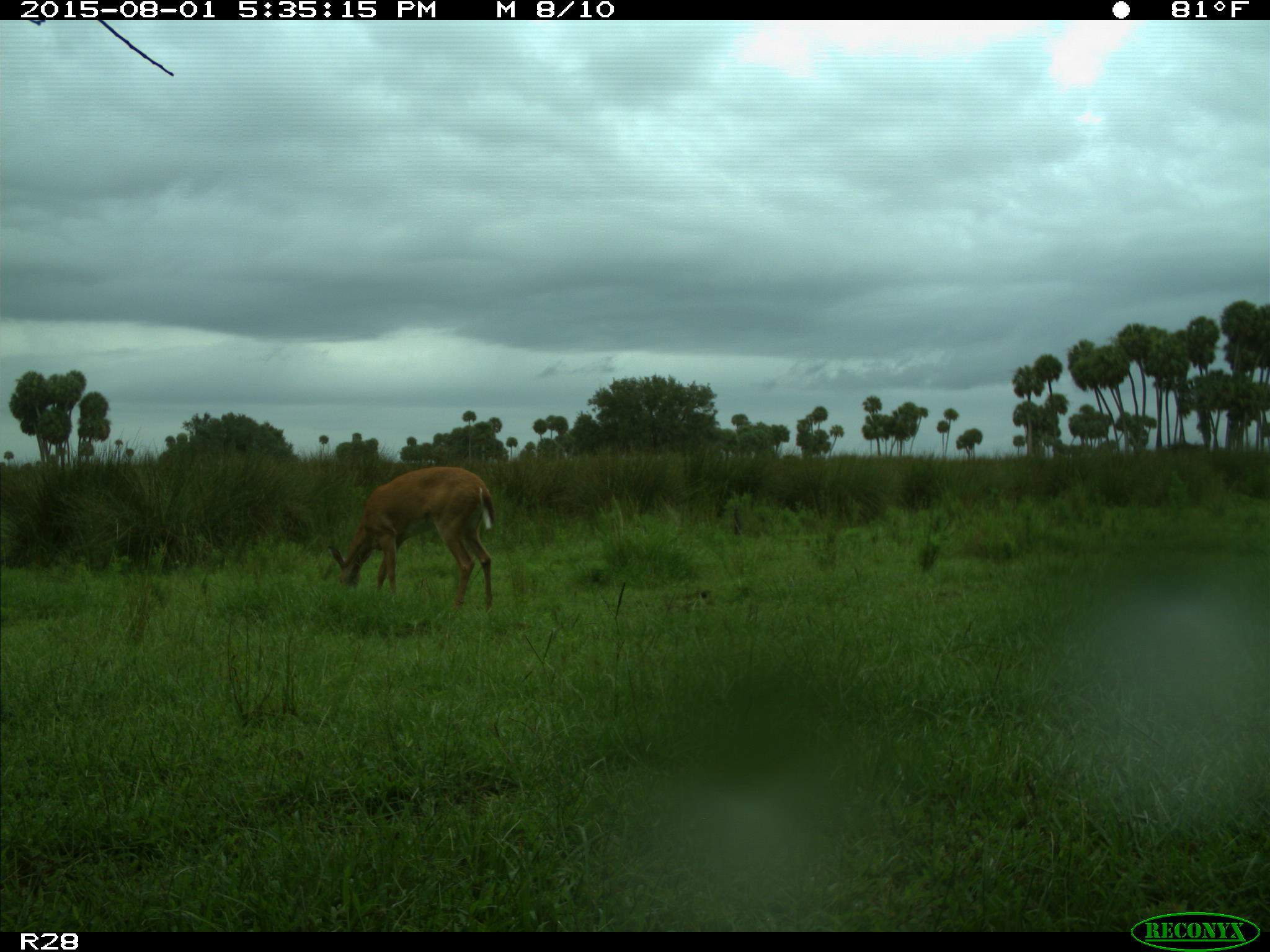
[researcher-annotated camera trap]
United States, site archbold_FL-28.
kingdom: Animalia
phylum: Chordata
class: Mammalia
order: Artiodactyla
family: Cervidae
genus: Odocoileus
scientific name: Odocoileus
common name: deer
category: unidentified deer